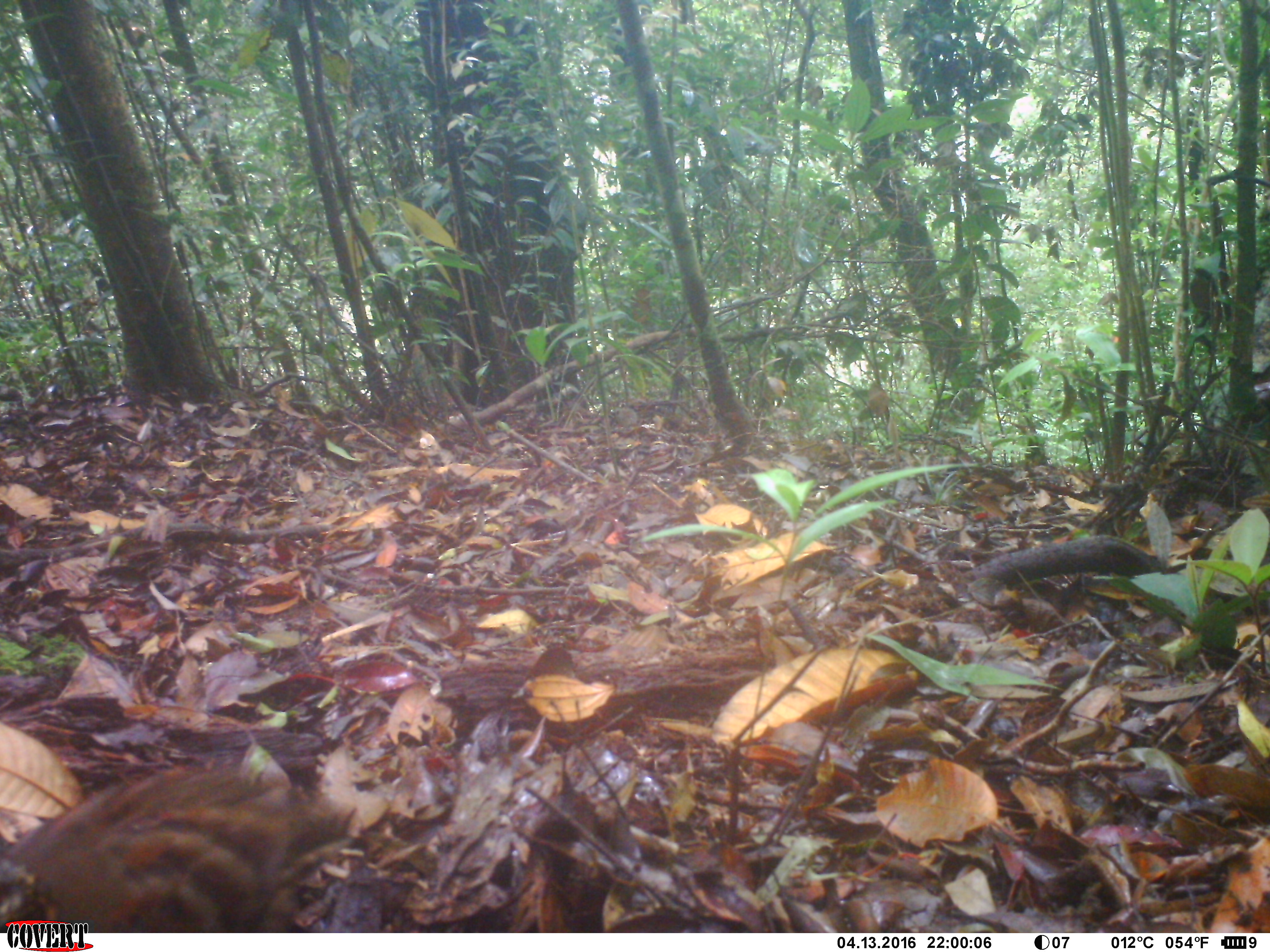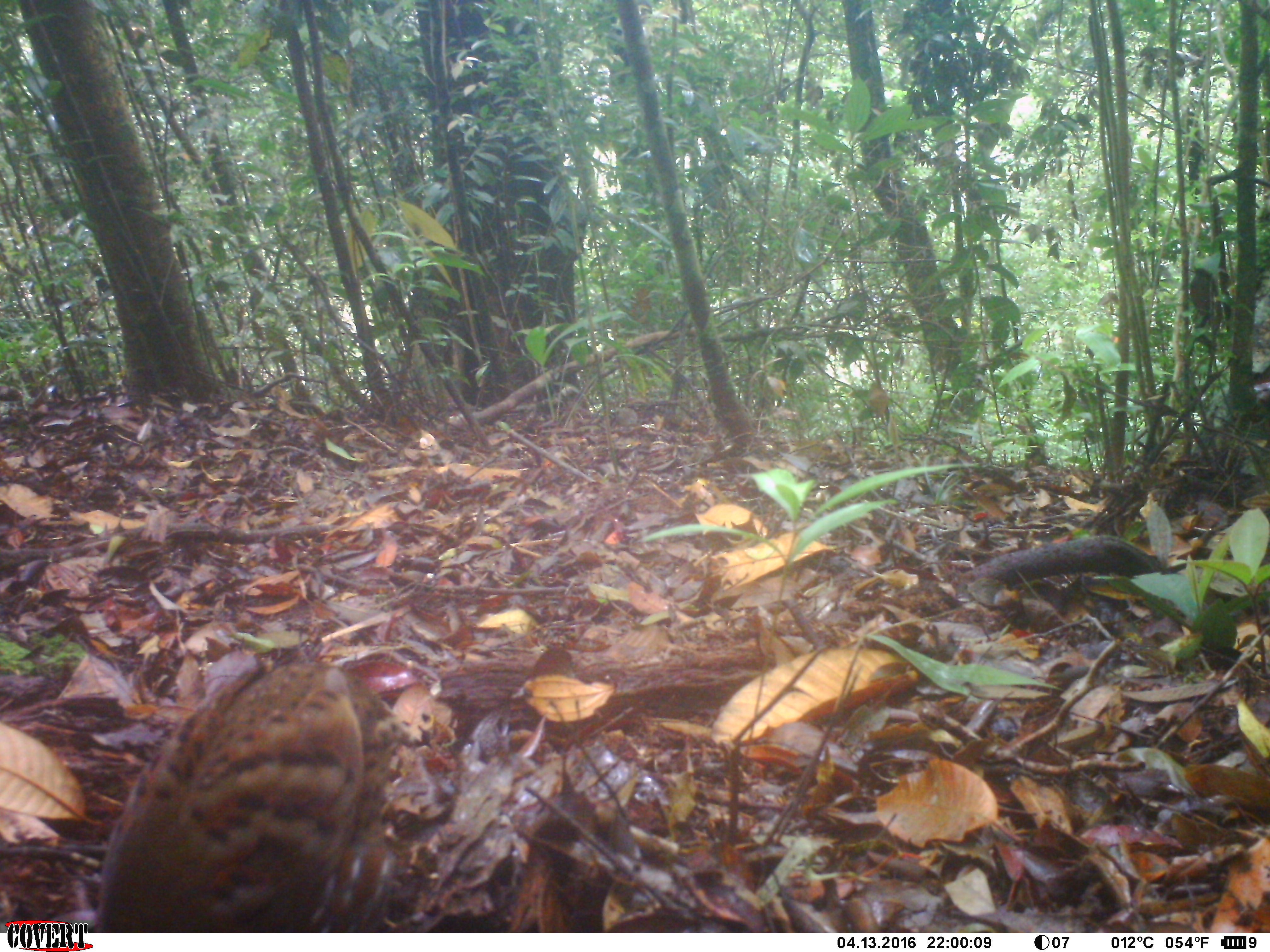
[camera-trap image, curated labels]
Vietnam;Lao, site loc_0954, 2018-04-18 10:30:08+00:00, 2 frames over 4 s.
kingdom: Animalia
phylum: Chordata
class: Aves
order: Galliformes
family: Phasianidae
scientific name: Phasianidae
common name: partridge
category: unidentified partridge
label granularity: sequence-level